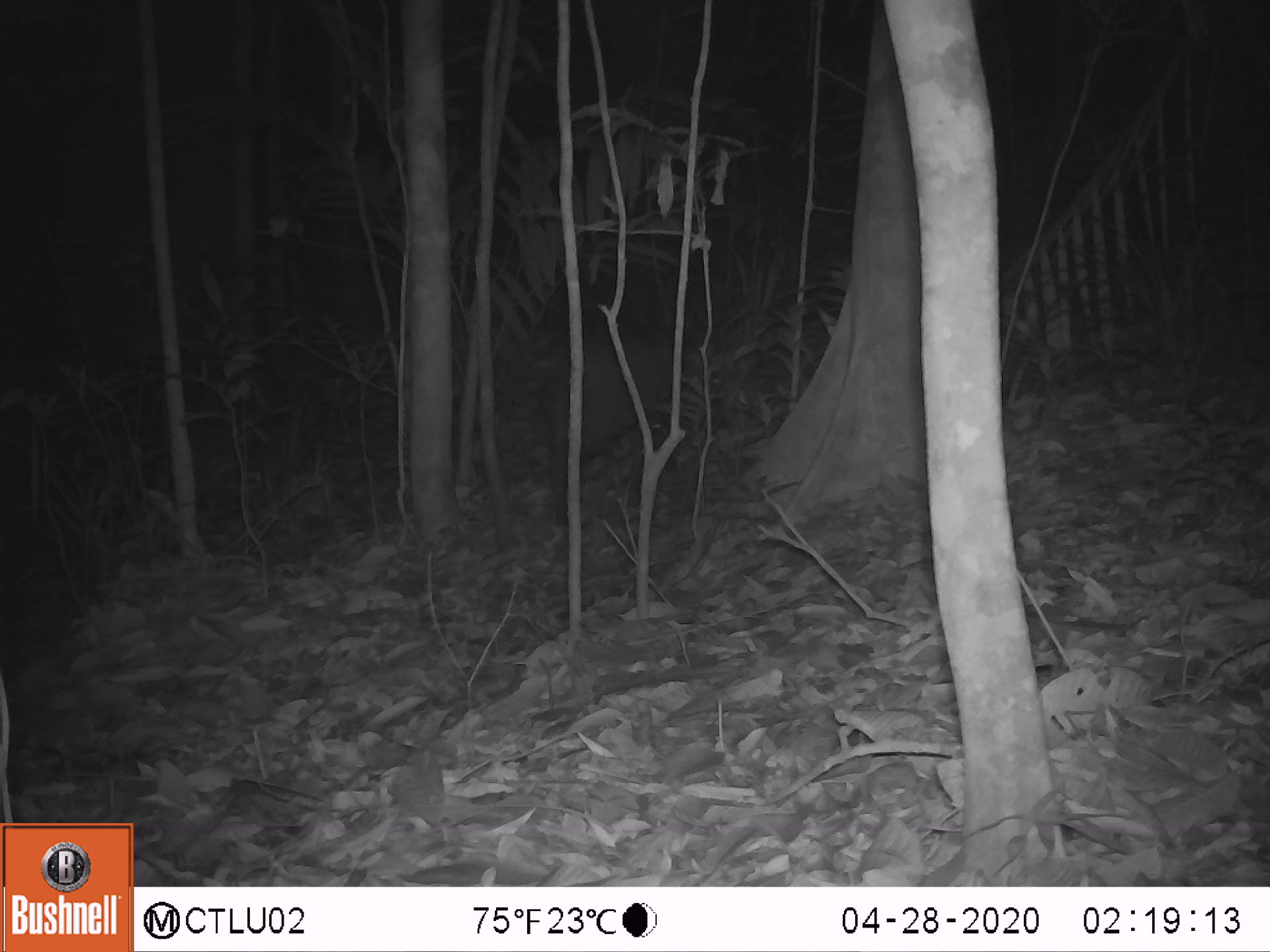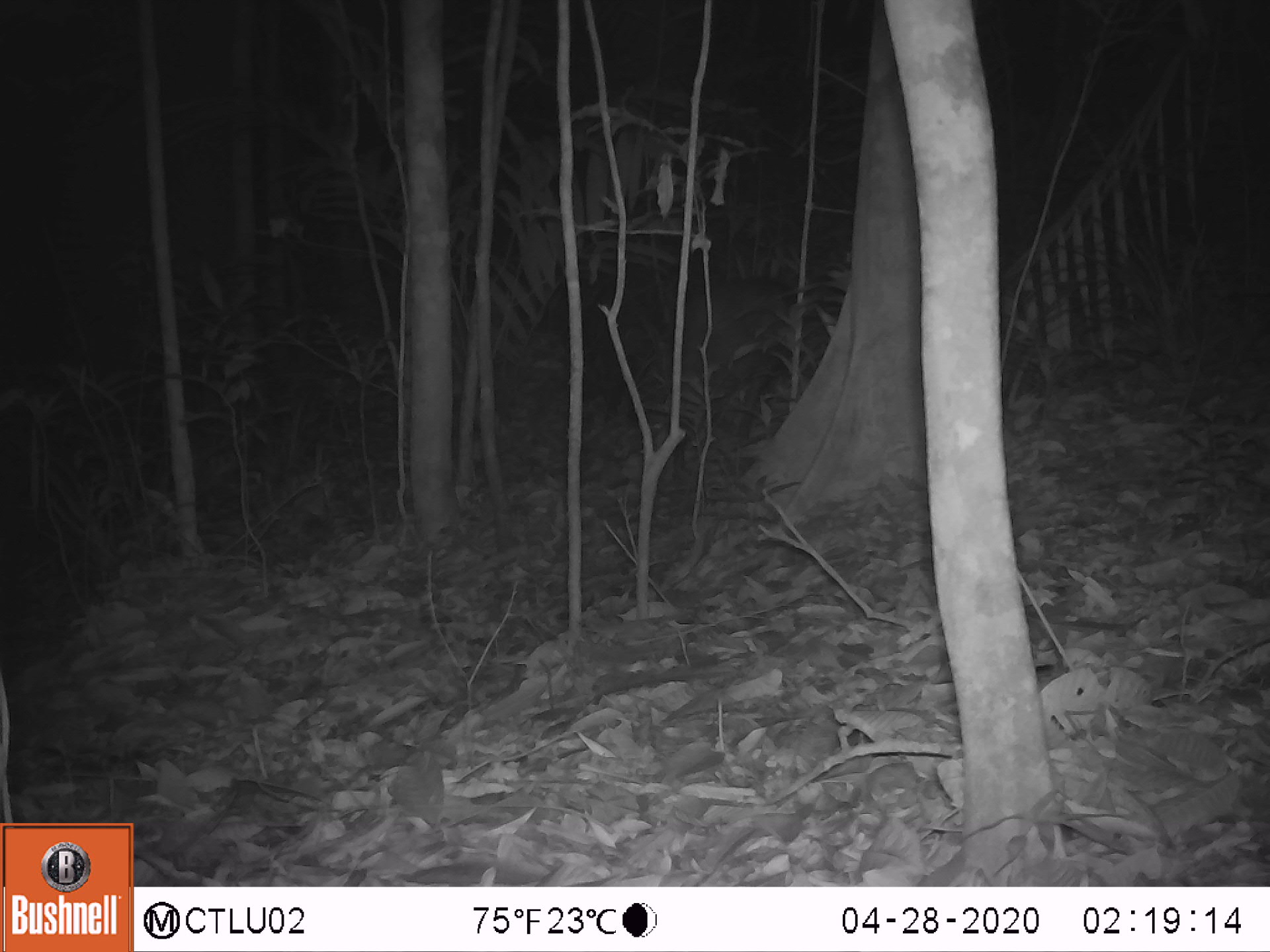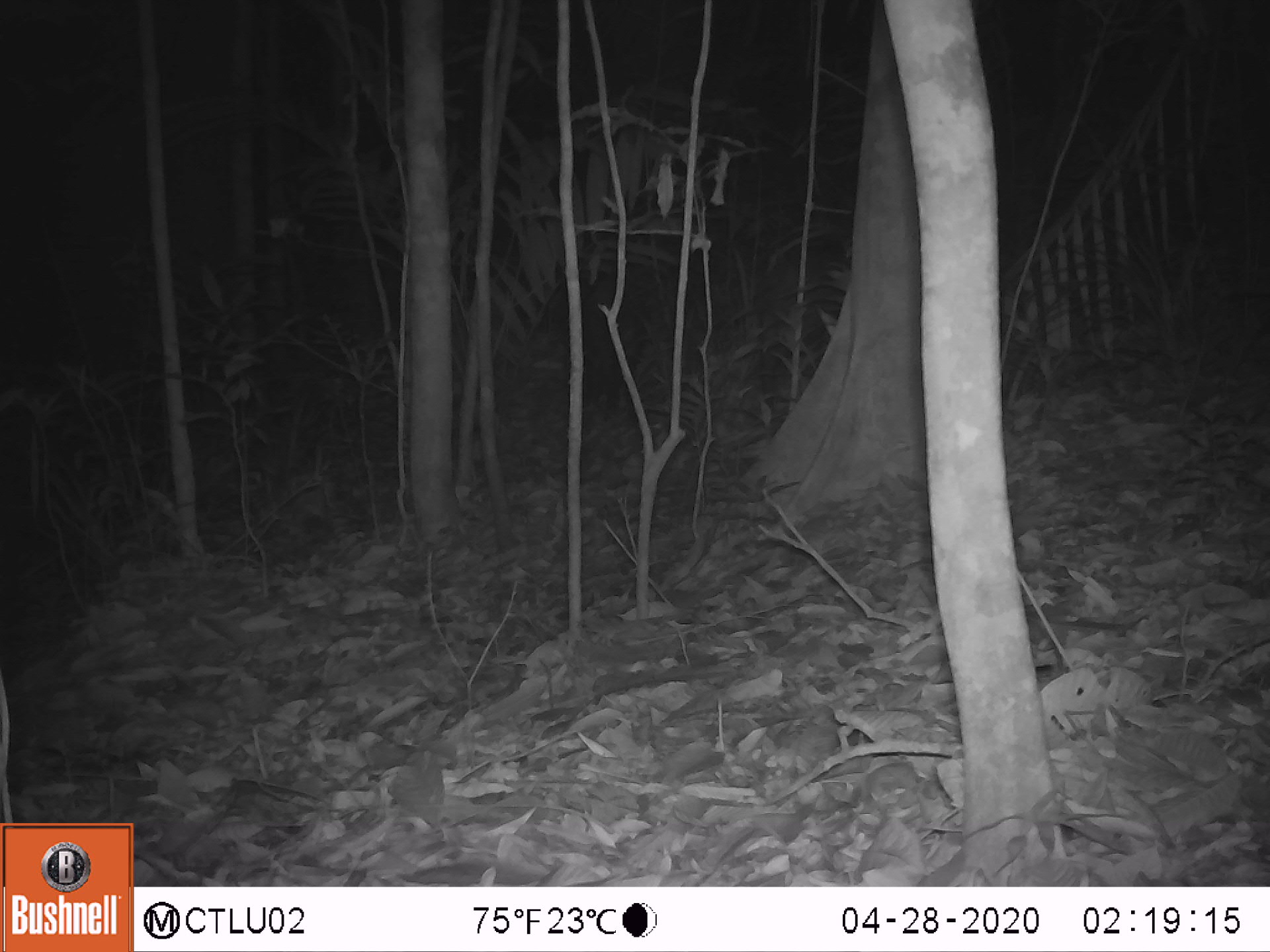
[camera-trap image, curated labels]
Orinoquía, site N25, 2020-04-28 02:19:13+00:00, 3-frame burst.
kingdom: Animalia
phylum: Chordata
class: Mammalia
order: Artiodactyla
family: Tayassuidae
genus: Pecari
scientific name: Pecari tajacu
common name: collared peccary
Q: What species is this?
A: Collared peccary (Pecari tajacu).